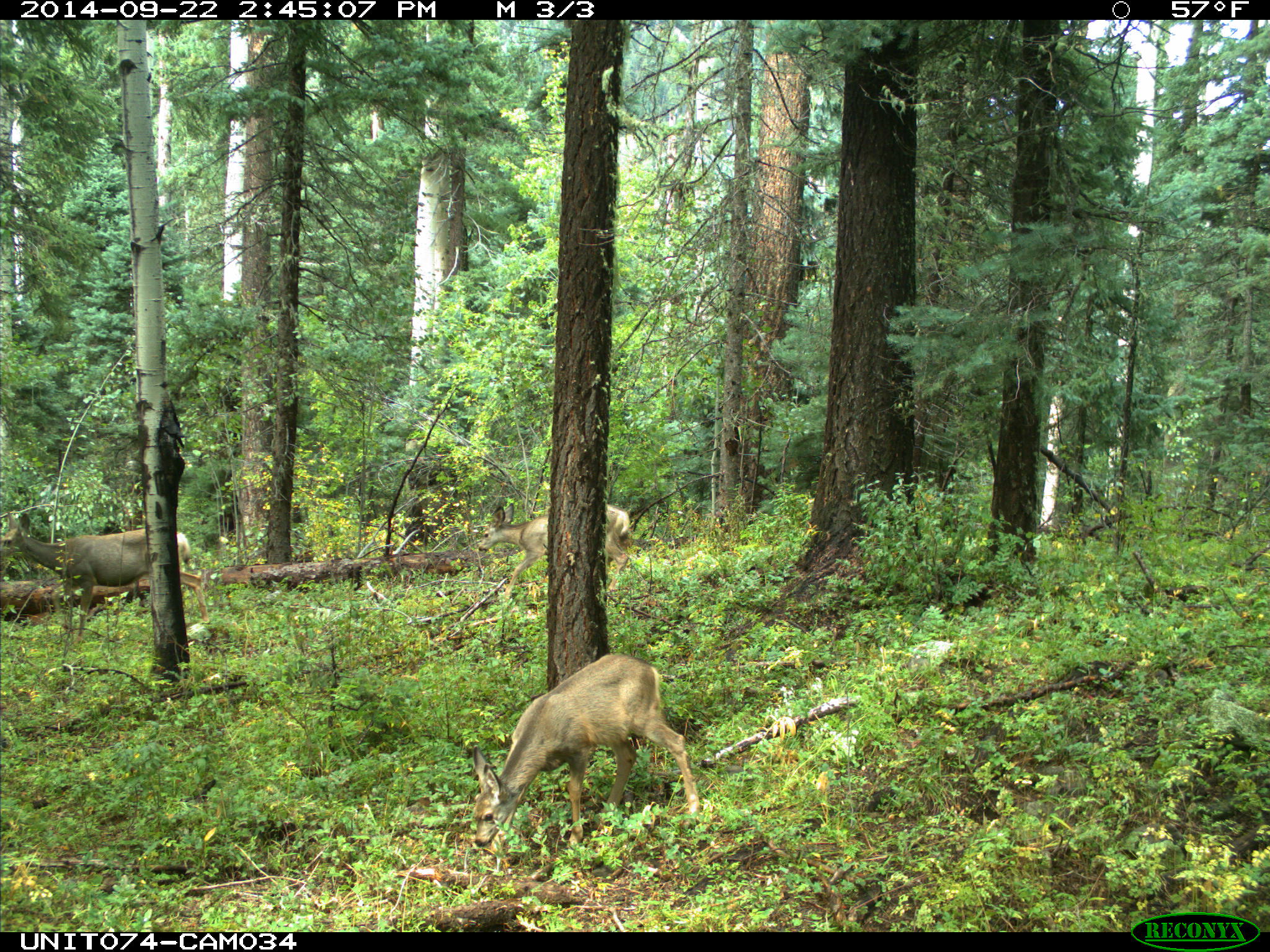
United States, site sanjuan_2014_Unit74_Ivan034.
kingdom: Animalia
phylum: Chordata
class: Mammalia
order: Artiodactyla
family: Cervidae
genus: Odocoileus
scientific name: Odocoileus hemionus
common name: mule deer